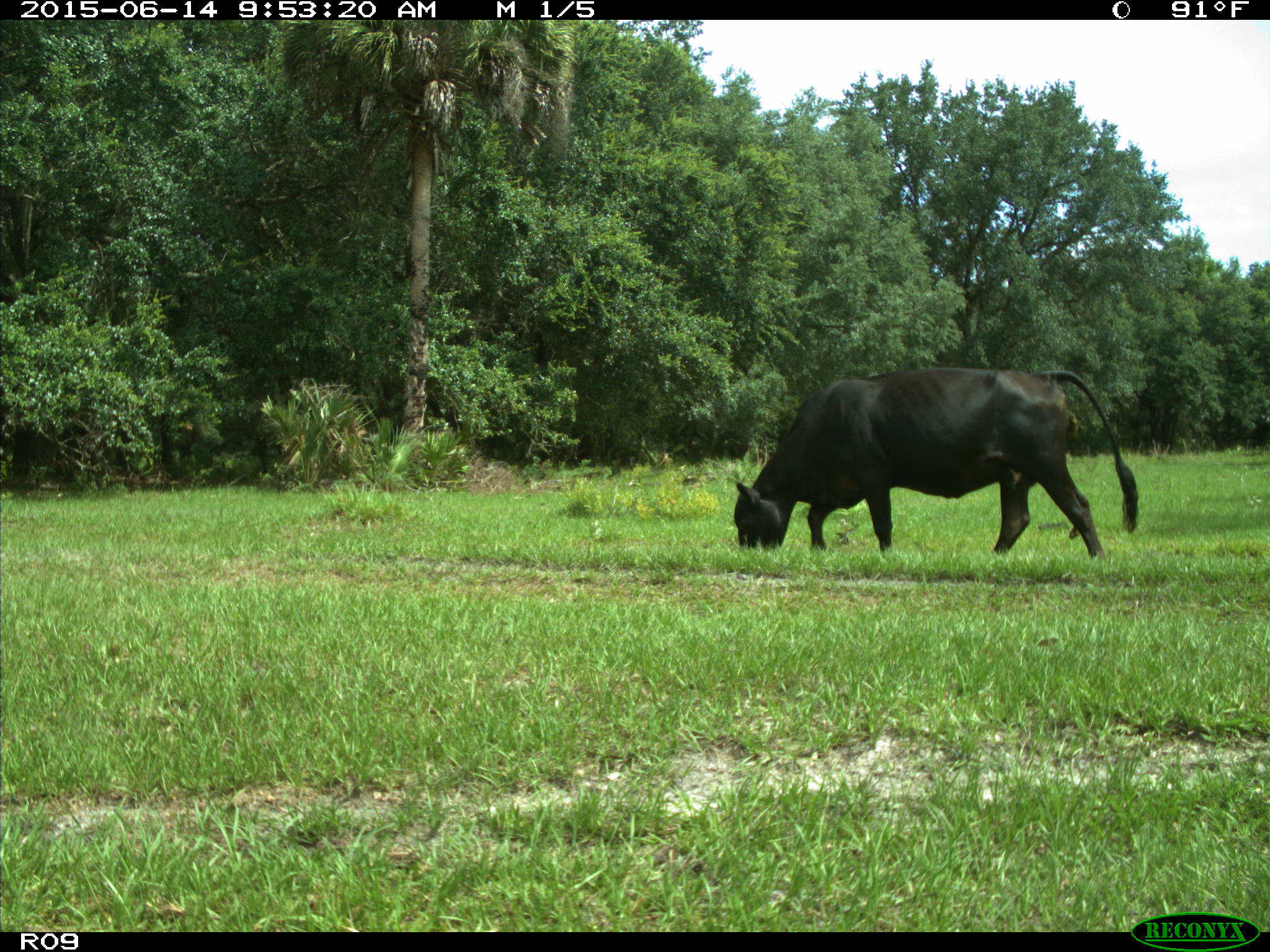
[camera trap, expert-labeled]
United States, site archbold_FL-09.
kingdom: Animalia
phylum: Chordata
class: Mammalia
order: Artiodactyla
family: Bovidae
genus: Bos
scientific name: Bos taurus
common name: domestic cow